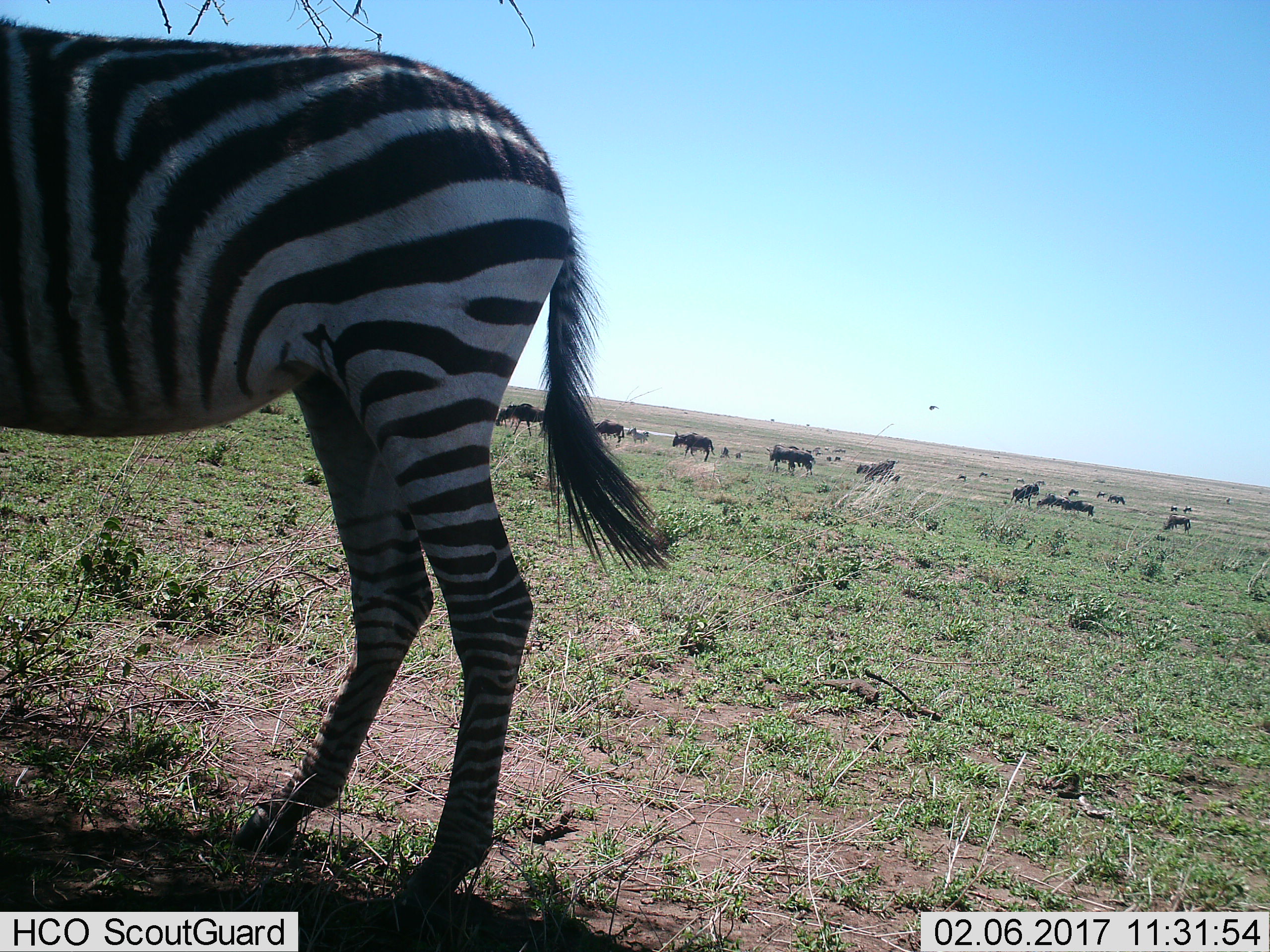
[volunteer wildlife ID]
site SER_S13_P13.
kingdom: Animalia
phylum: Chordata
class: Mammalia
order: Artiodactyla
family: Bovidae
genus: Connochaetes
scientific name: Connochaetes taurinus taurinus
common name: blue wildebeest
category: wildebeestblue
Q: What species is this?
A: Wildebeestblue (blue wildebeest) (Connochaetes taurinus taurinus).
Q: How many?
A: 11-50.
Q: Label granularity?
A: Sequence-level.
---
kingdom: Animalia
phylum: Chordata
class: Mammalia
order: Perissodactyla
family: Equidae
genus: Equus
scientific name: Equus quagga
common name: plains zebra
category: zebraplains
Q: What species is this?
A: Zebraplains (plains zebra) (Equus quagga).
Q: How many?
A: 1.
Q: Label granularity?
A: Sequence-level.